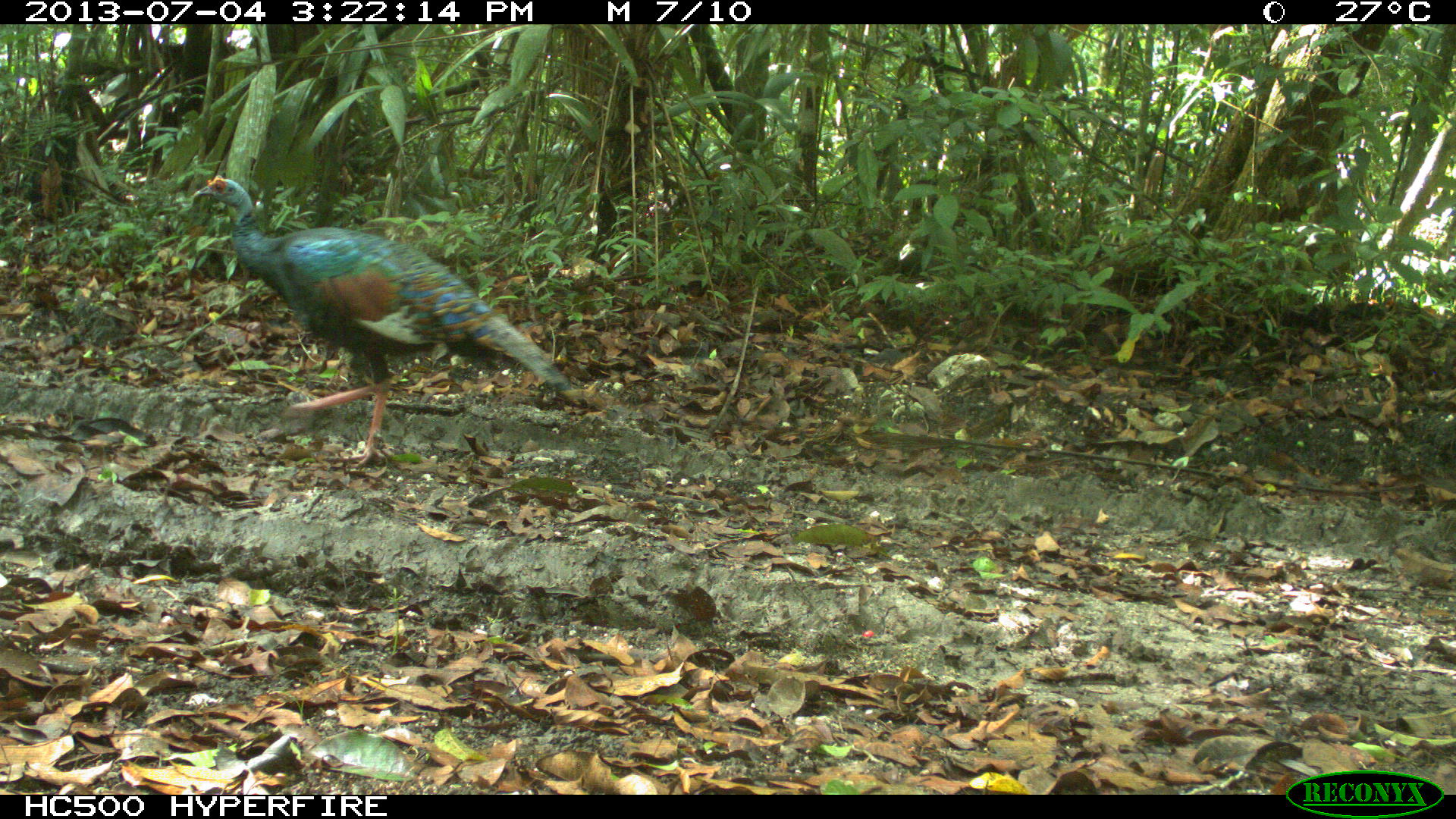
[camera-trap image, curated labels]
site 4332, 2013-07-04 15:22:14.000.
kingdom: Animalia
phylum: Chordata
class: Aves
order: Galliformes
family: Phasianidae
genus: Meleagris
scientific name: Meleagris ocellata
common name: ocellated turkey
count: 2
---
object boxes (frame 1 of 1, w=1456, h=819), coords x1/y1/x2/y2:
meleagris ocellata: 194/175/570/466